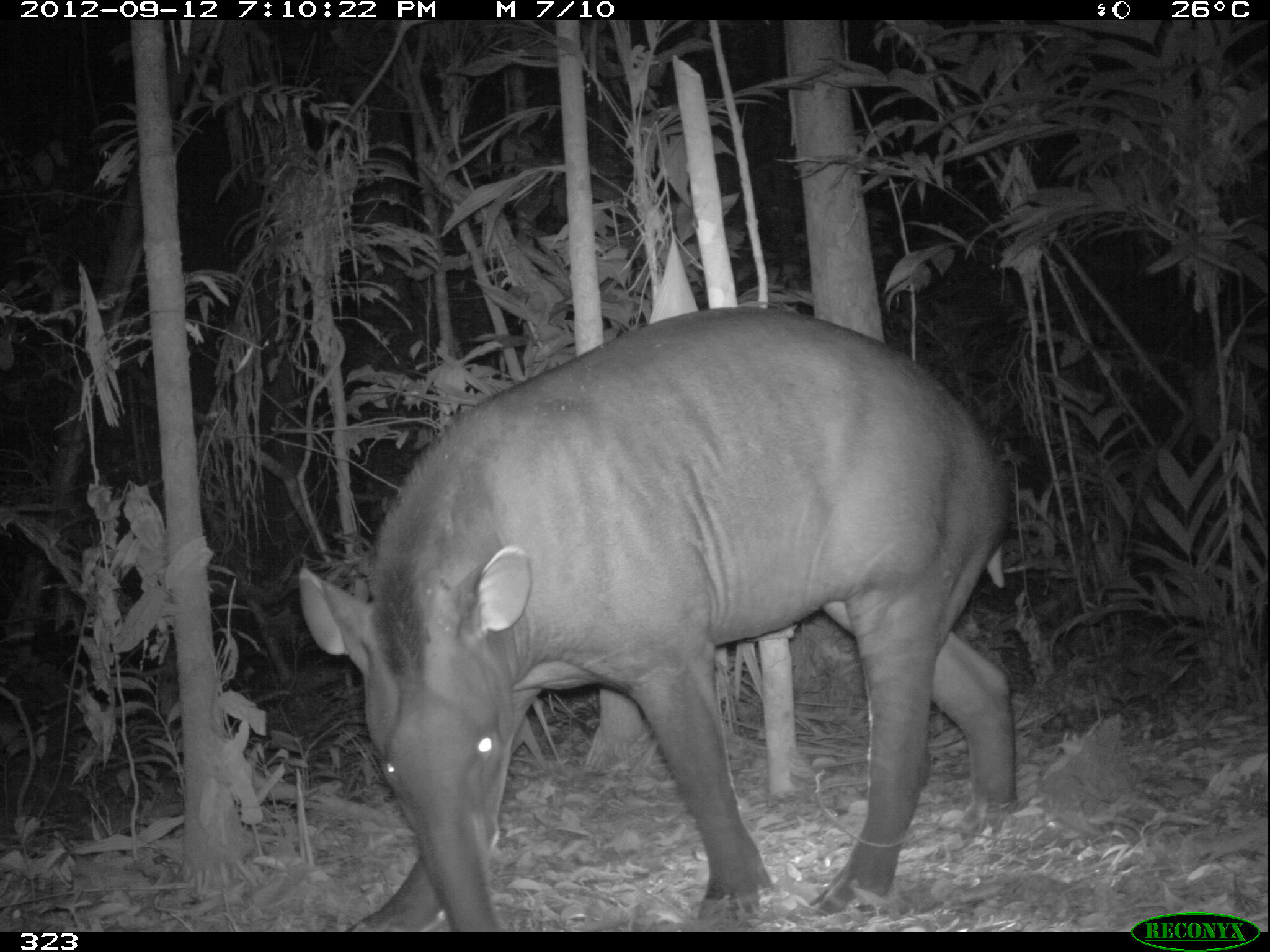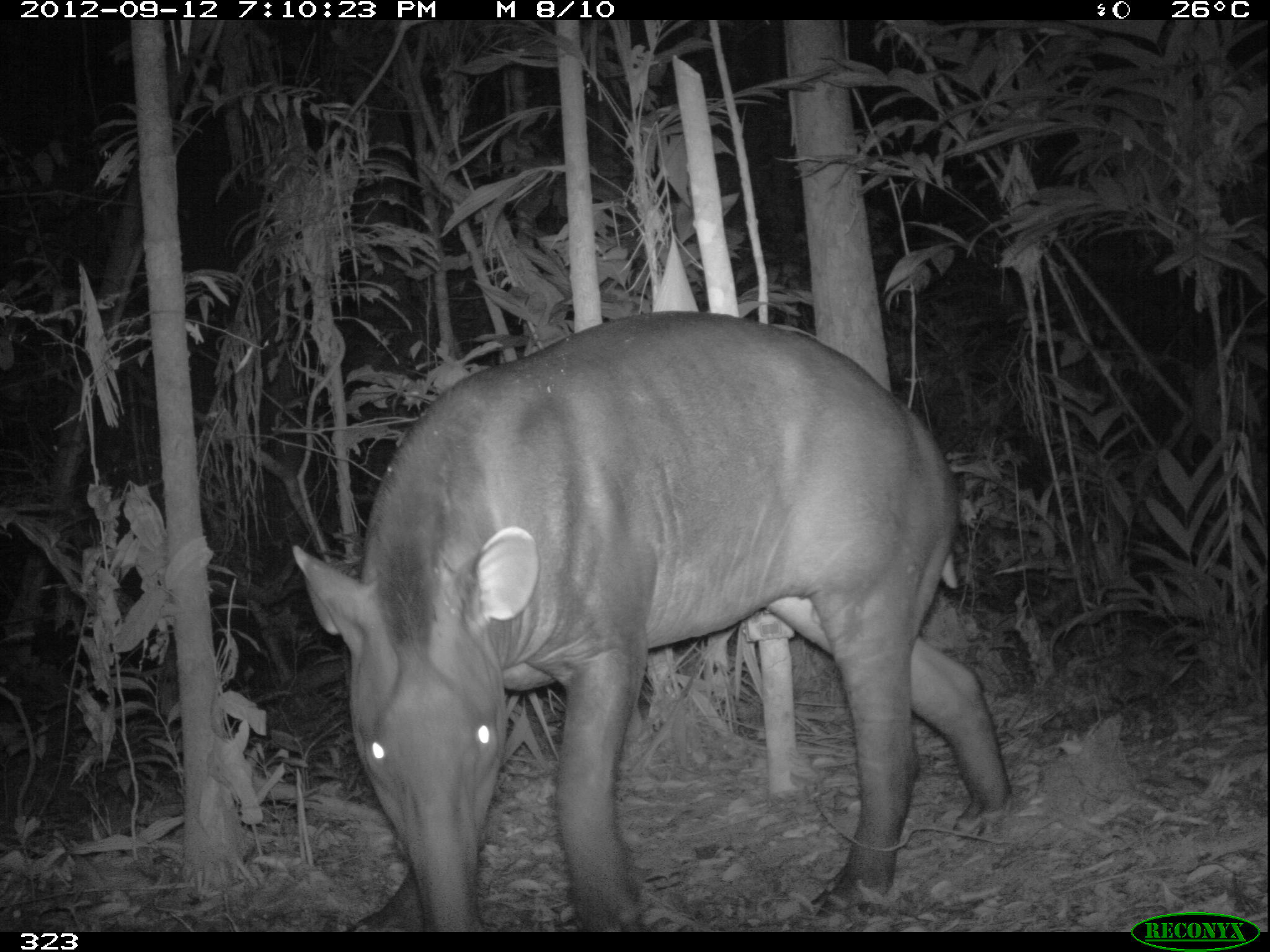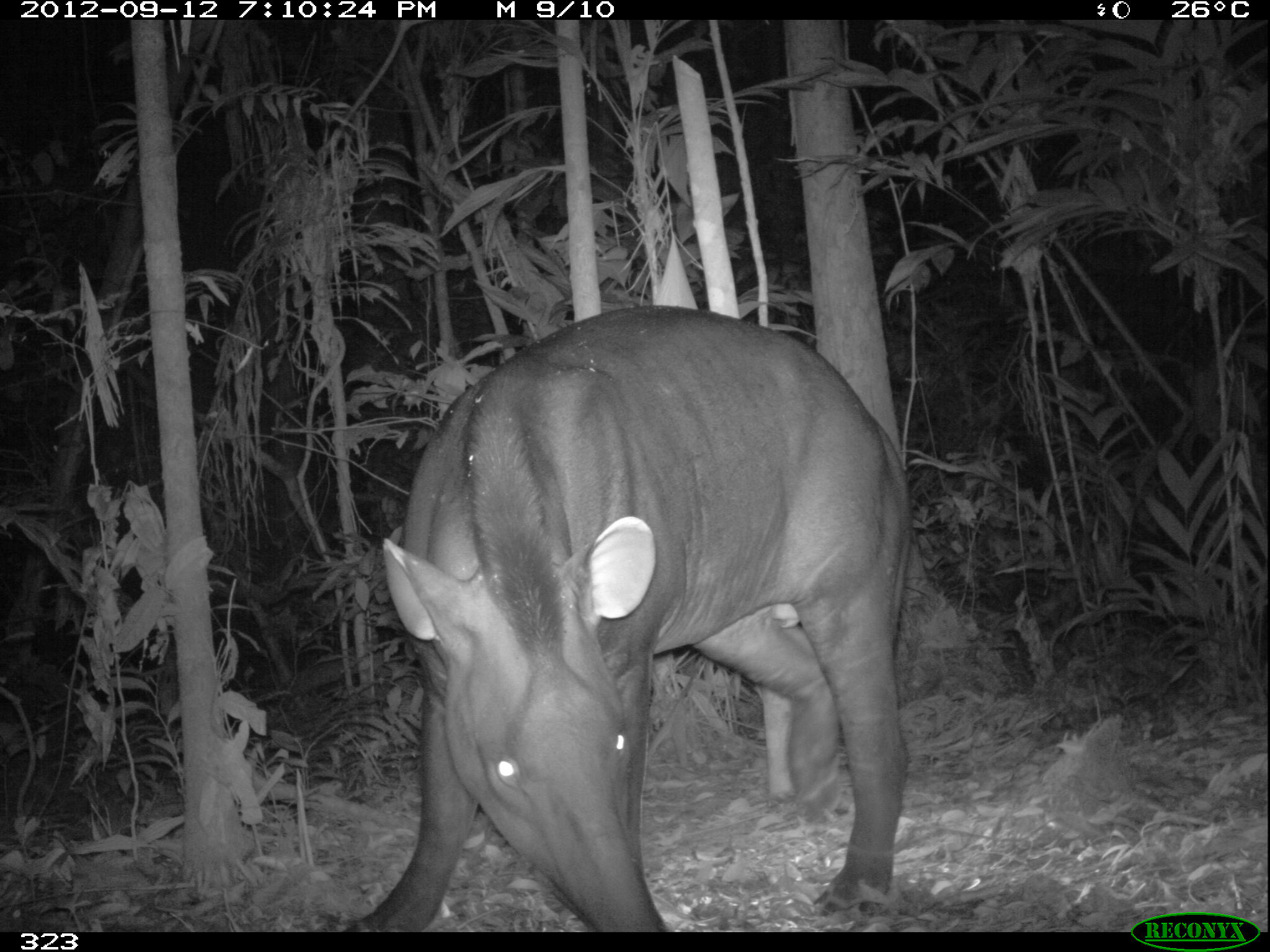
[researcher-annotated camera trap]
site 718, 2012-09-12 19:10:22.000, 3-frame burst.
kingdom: Animalia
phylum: Chordata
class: Mammalia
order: Perissodactyla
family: Tapiridae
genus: Tapirus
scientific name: Tapirus terrestris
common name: south american tapir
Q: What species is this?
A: Tapirus terrestris (south american tapir).